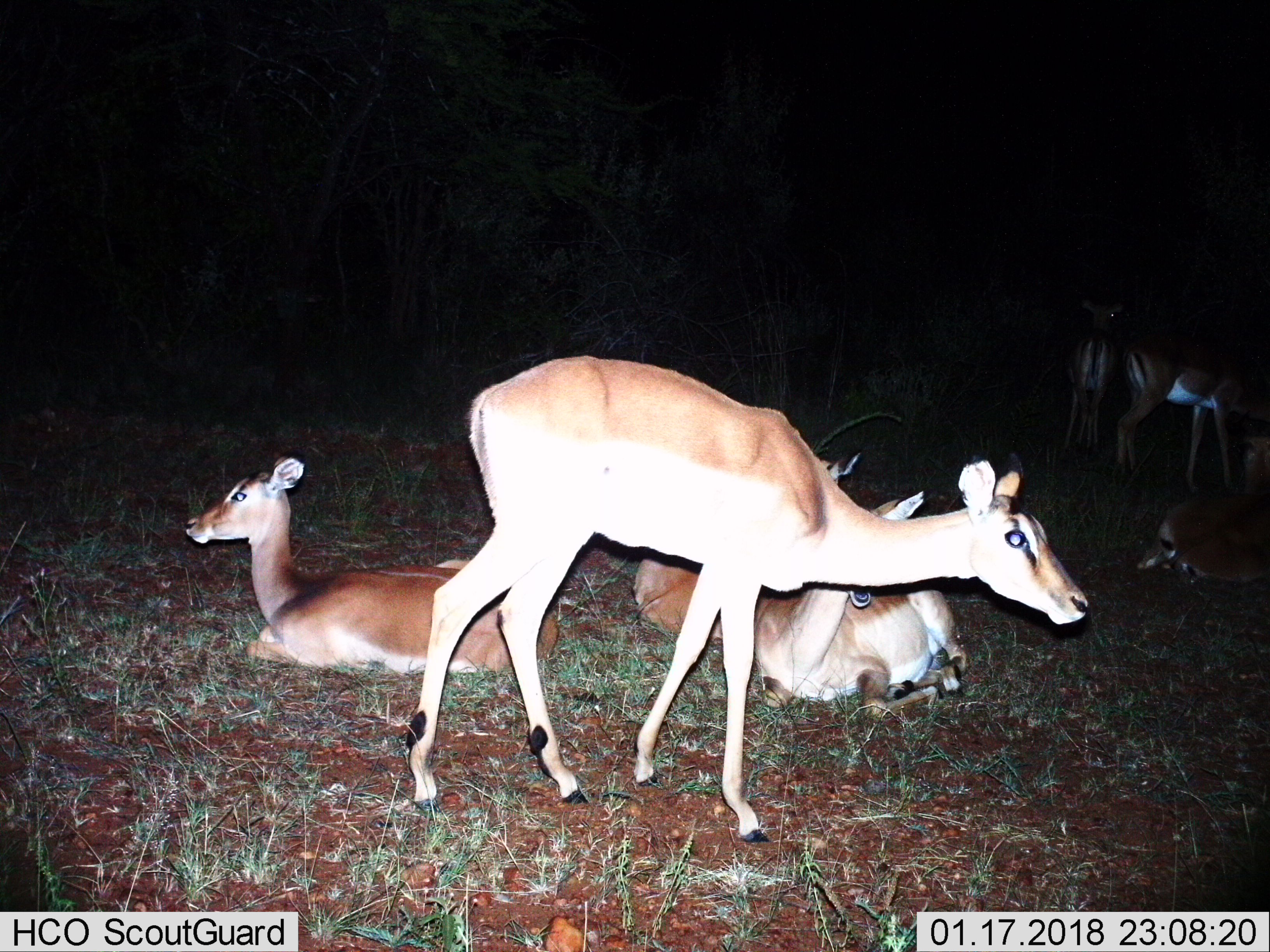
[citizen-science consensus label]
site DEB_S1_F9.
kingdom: Animalia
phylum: Chordata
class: Mammalia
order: Artiodactyla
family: Bovidae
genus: Aepyceros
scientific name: Aepyceros melampus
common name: impala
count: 7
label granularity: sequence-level